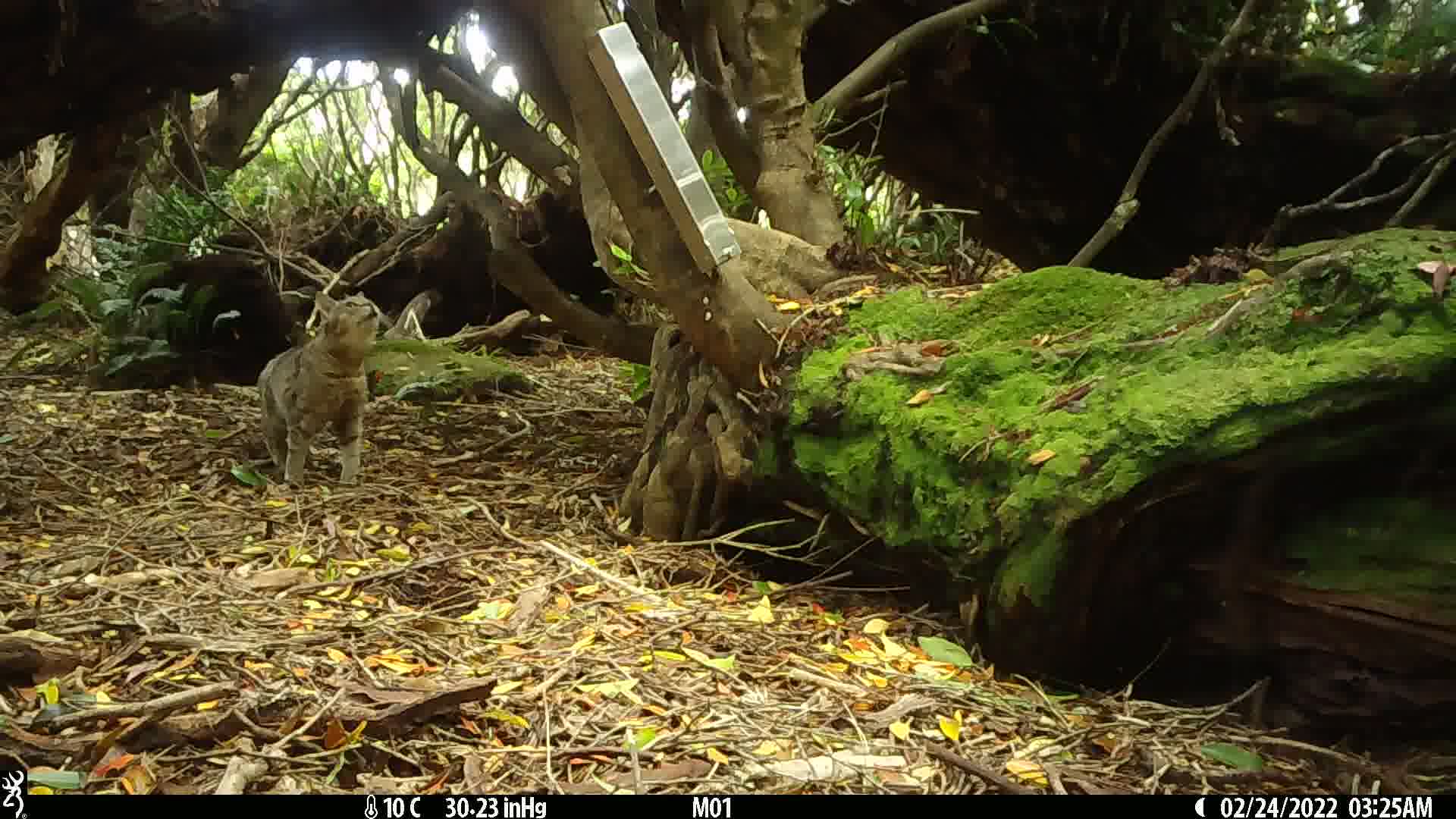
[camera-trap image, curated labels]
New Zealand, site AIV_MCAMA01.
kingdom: Animalia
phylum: Chordata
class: Mammalia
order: Carnivora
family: Felidae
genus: Felis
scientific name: Felis catus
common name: domestic cat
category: cat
Cat (domestic cat) (Felis catus).